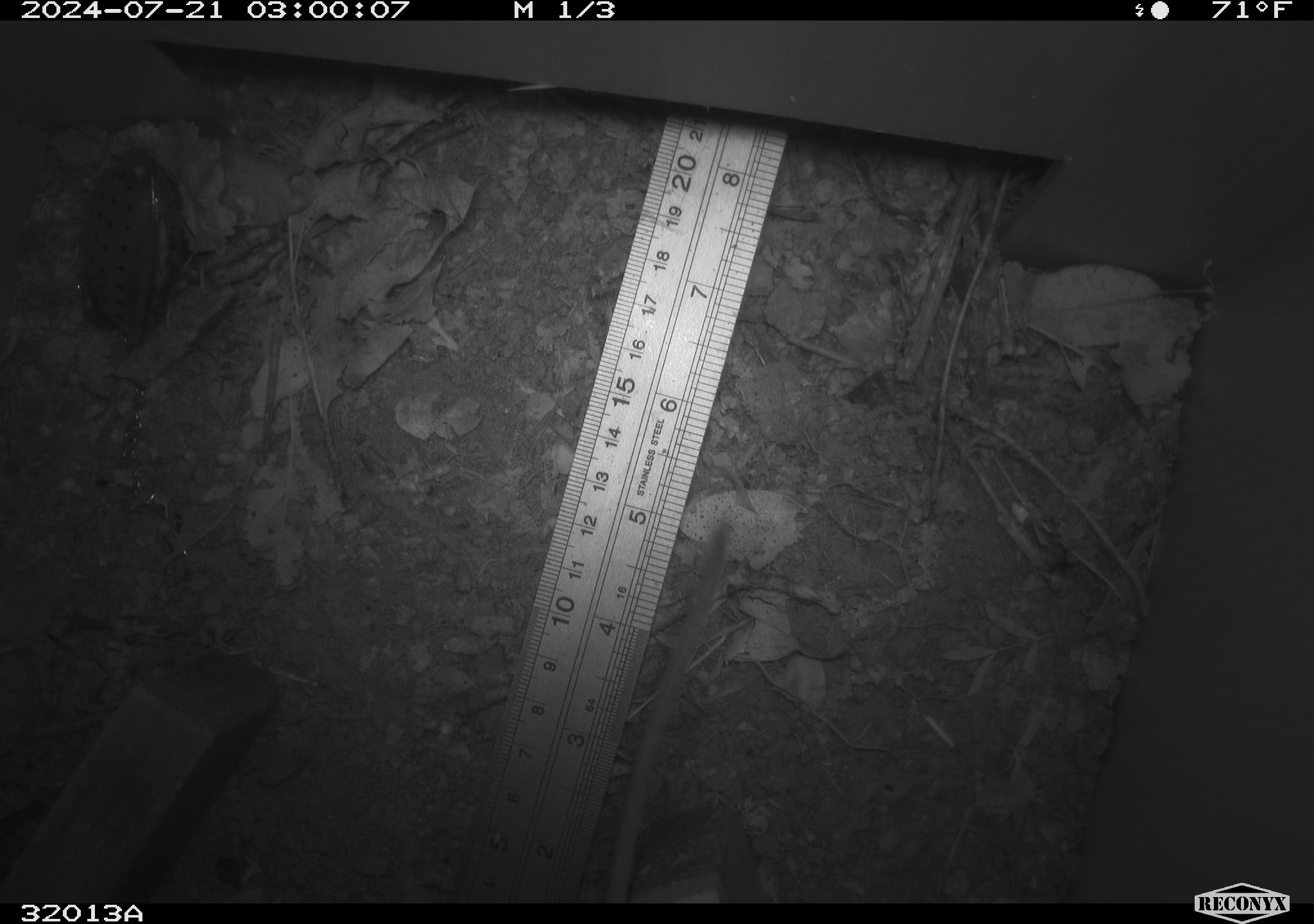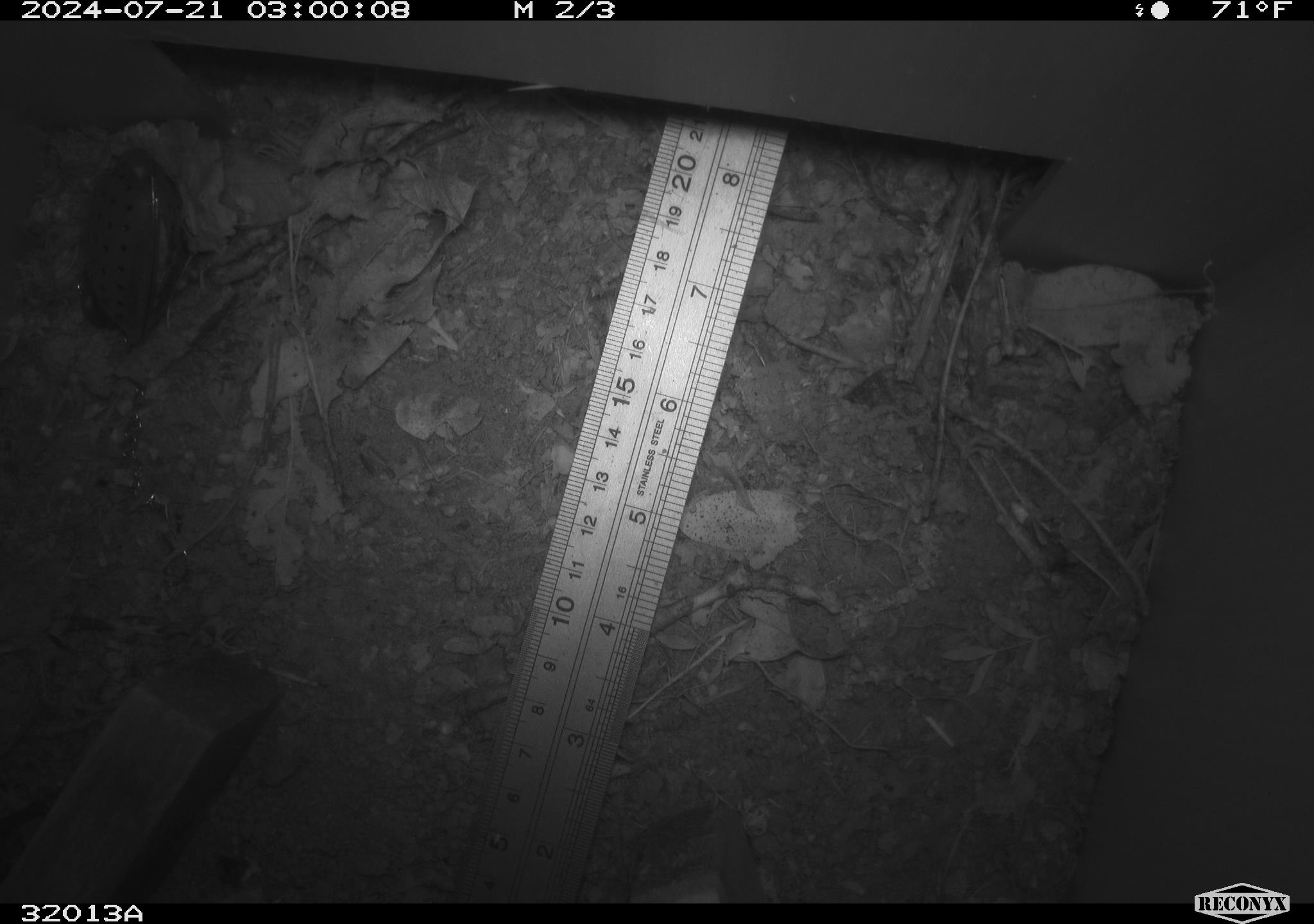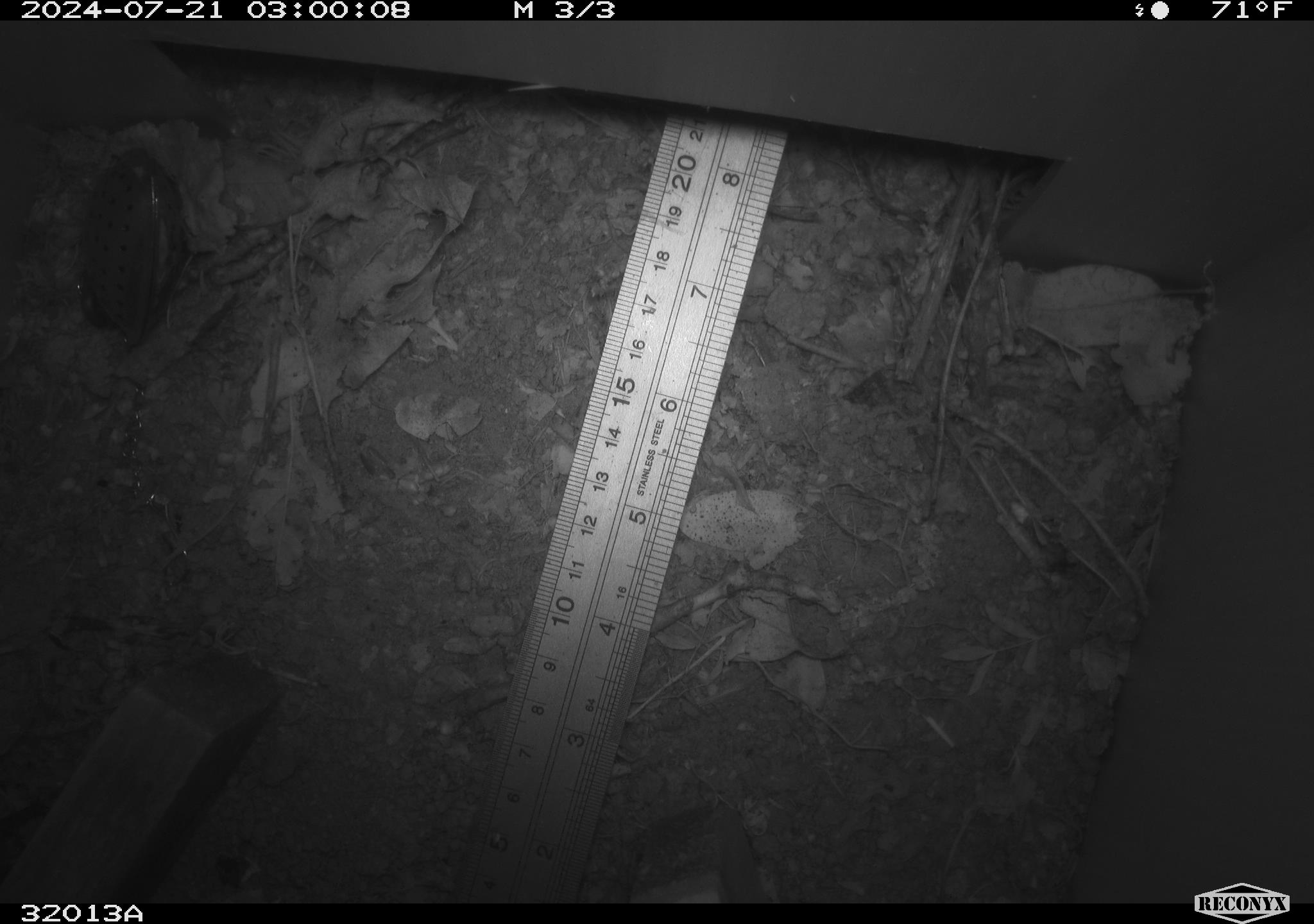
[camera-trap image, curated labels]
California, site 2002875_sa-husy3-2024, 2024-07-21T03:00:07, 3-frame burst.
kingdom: Animalia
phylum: Chordata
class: Mammalia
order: Rodentia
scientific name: Rodentia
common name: rodent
Rodent (Rodentia).